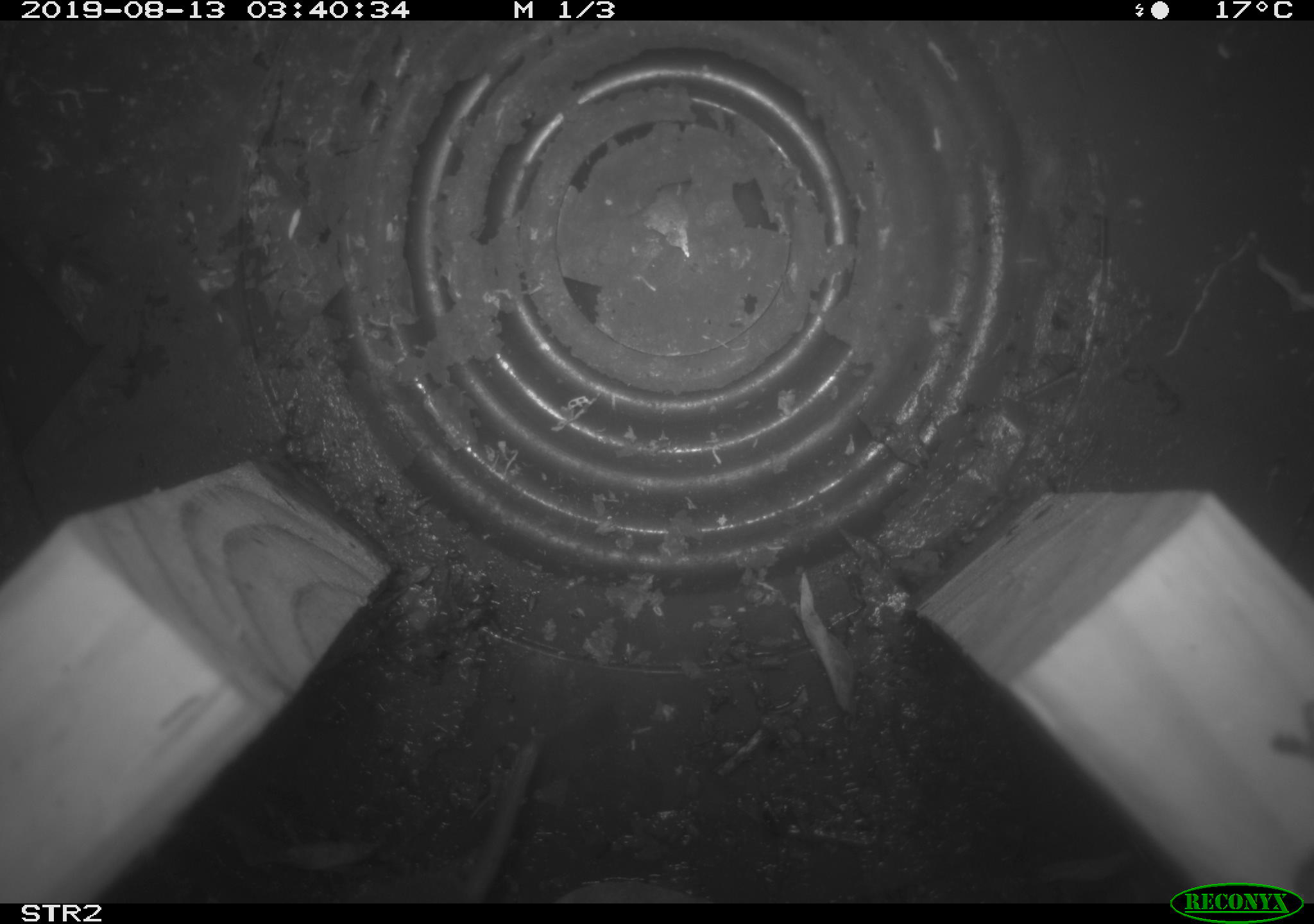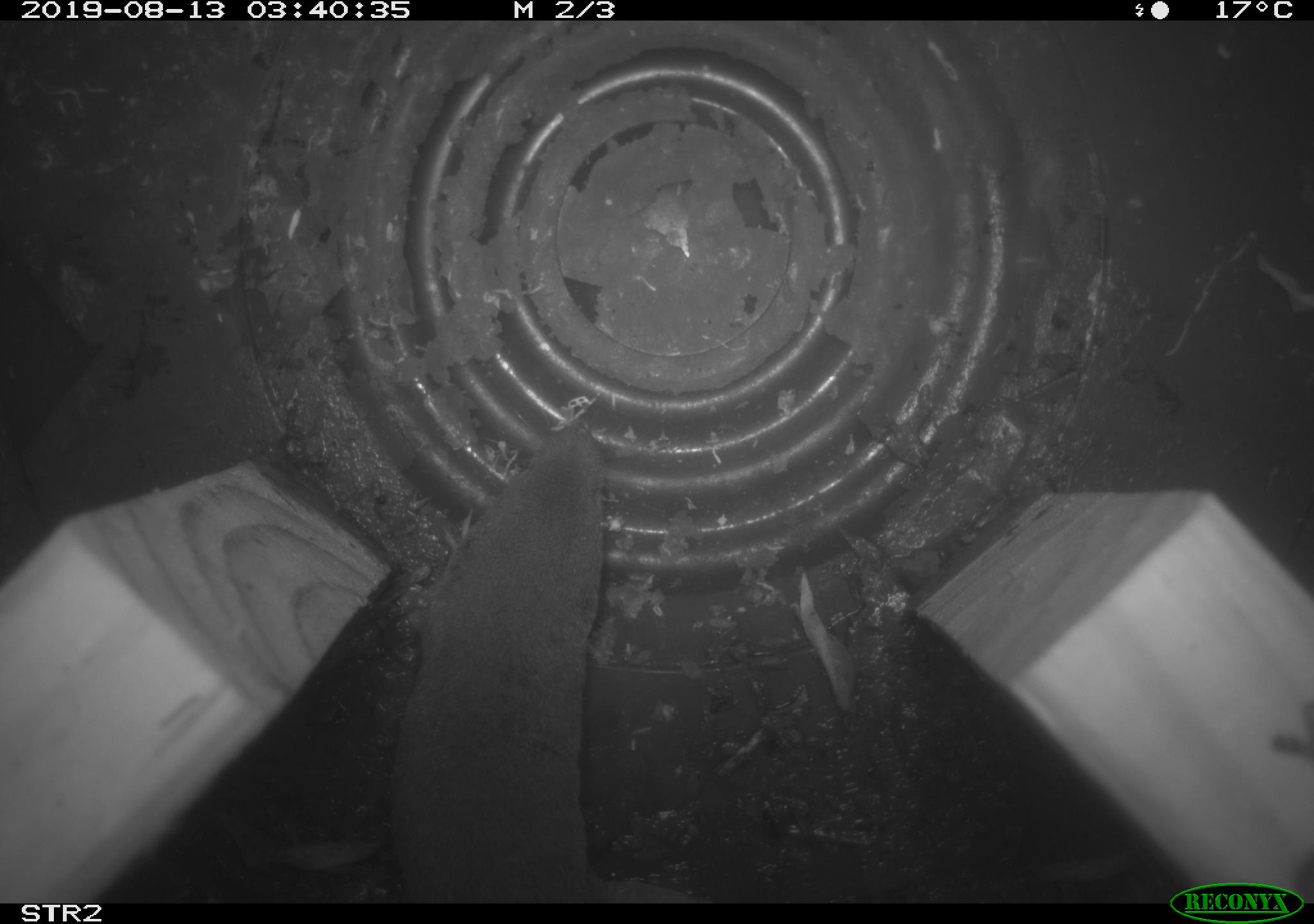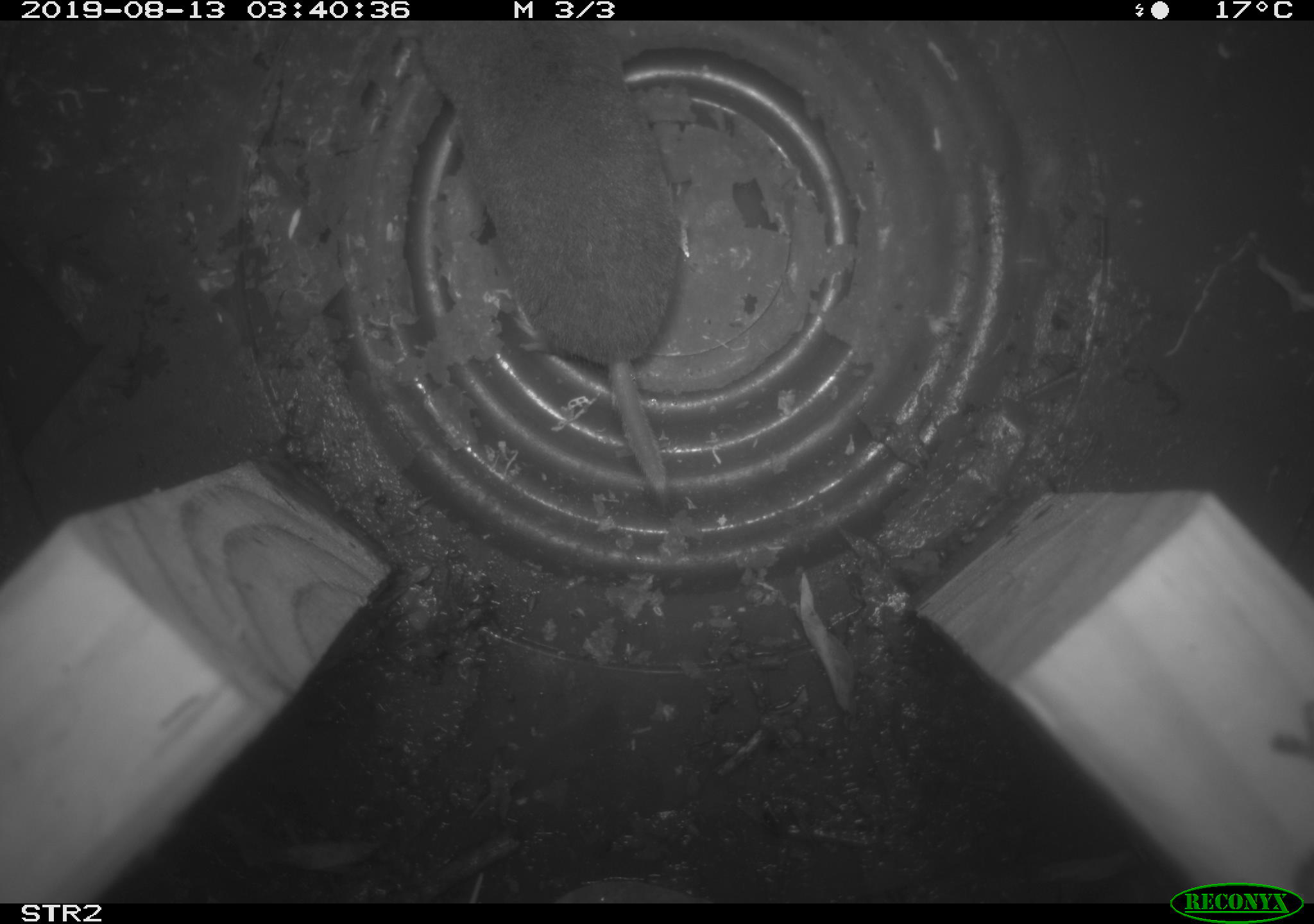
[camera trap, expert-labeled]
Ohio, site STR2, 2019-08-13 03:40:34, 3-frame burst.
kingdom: Animalia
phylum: Chordata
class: Mammalia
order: Eulipotyphla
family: Soricidae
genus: Blarina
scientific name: Blarina brevicauda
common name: northern short-tailed shrew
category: n. short-tailed shrew